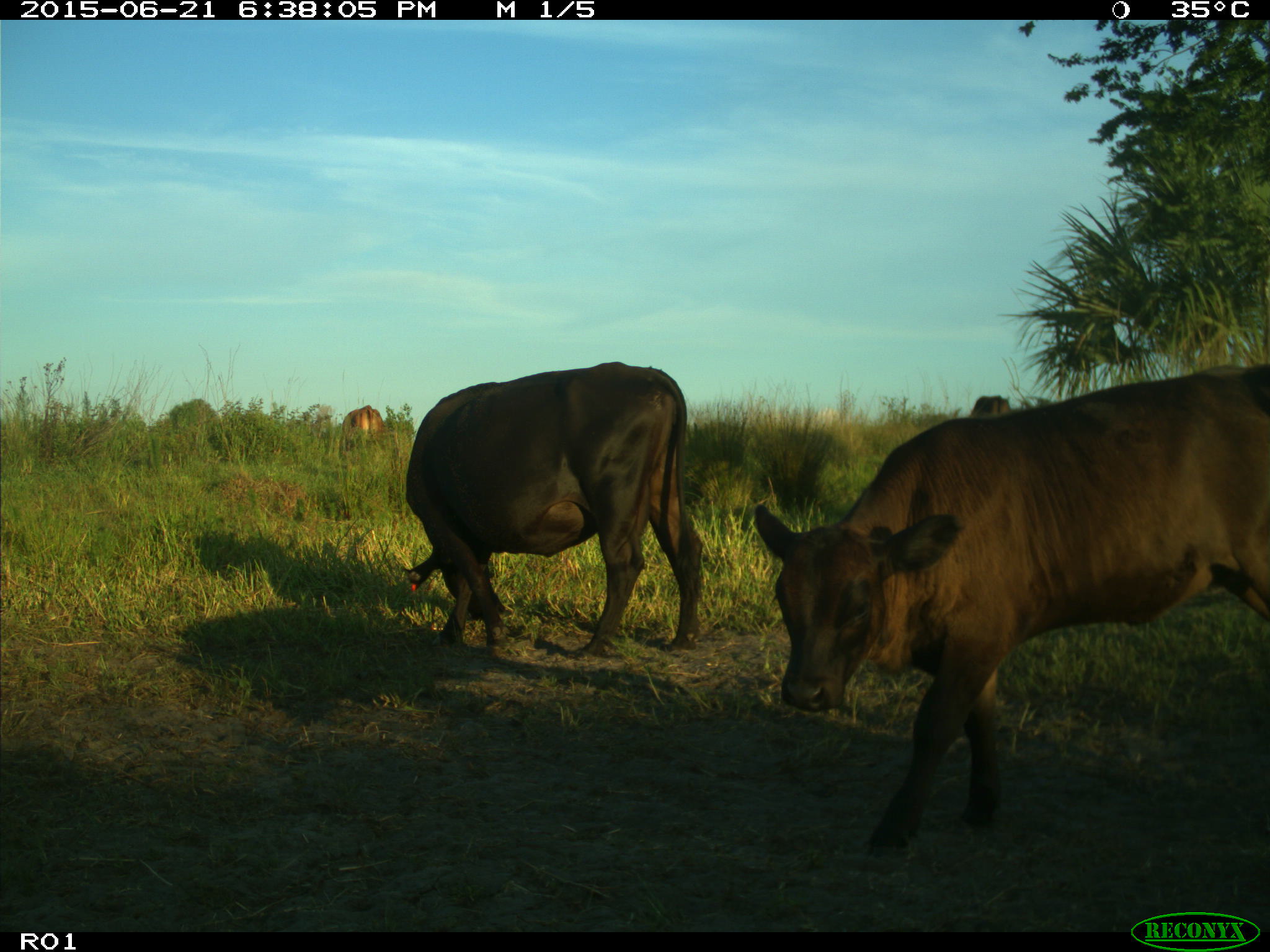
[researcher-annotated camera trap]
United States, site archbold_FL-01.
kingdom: Animalia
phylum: Chordata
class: Mammalia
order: Artiodactyla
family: Bovidae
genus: Bos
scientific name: Bos taurus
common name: domestic cow